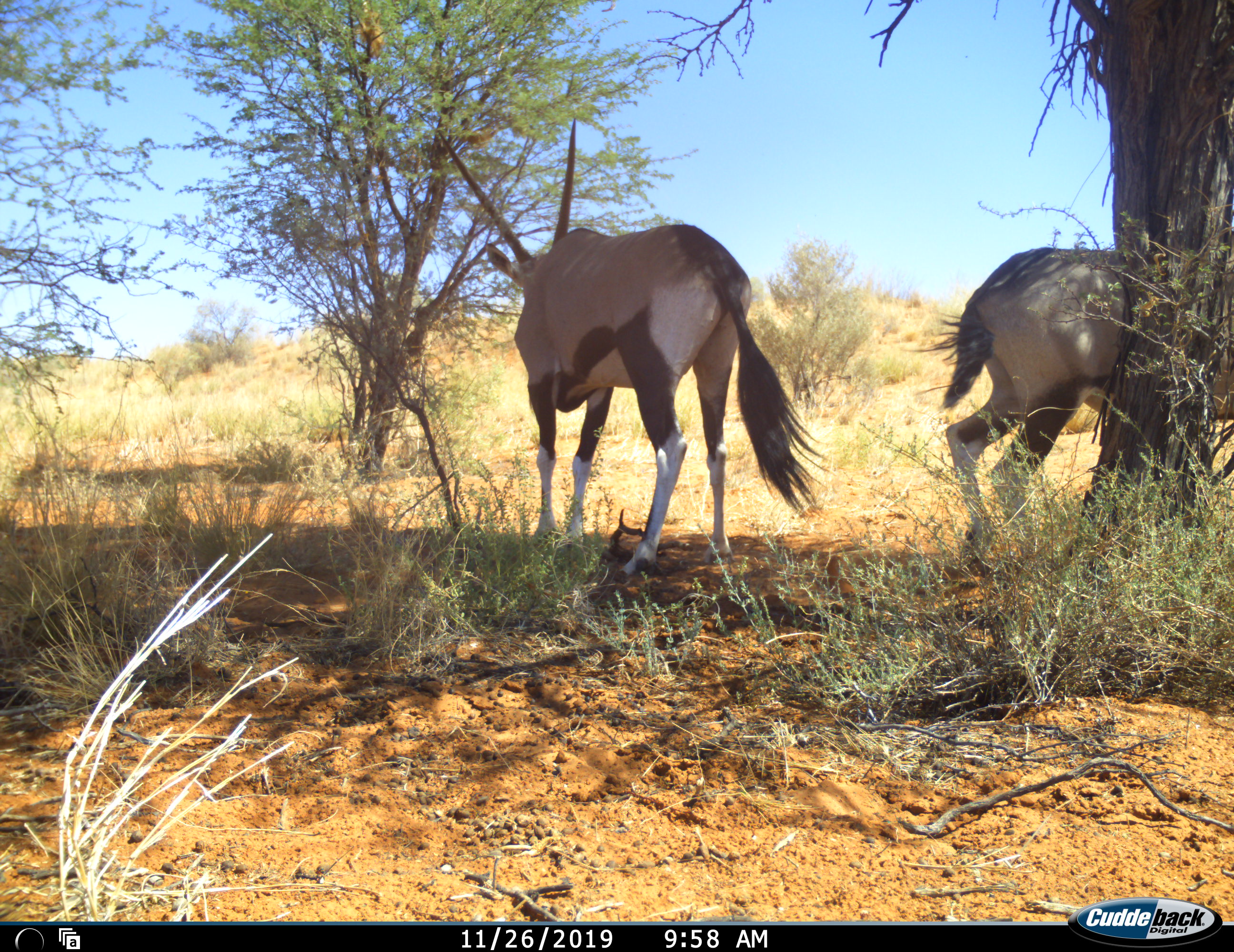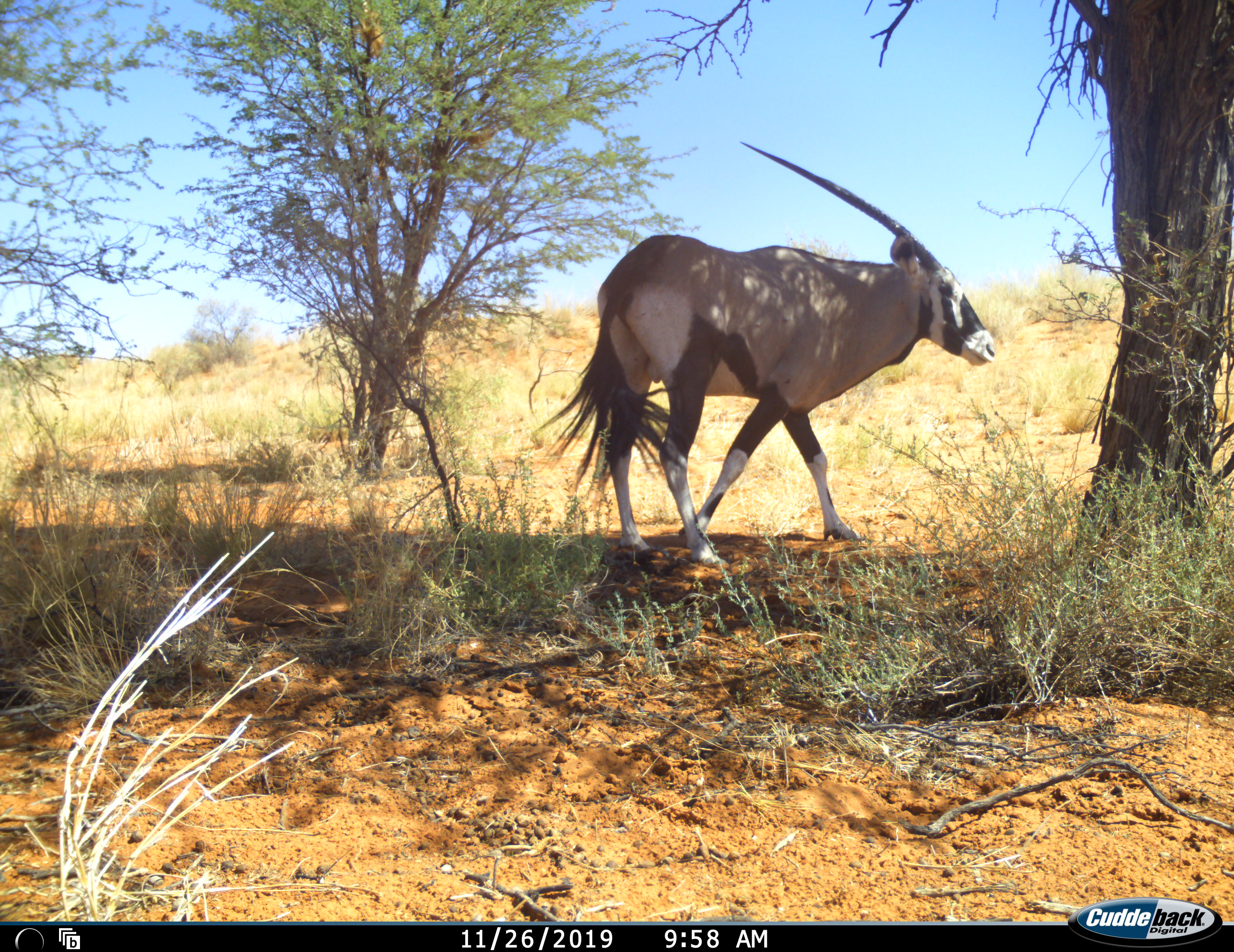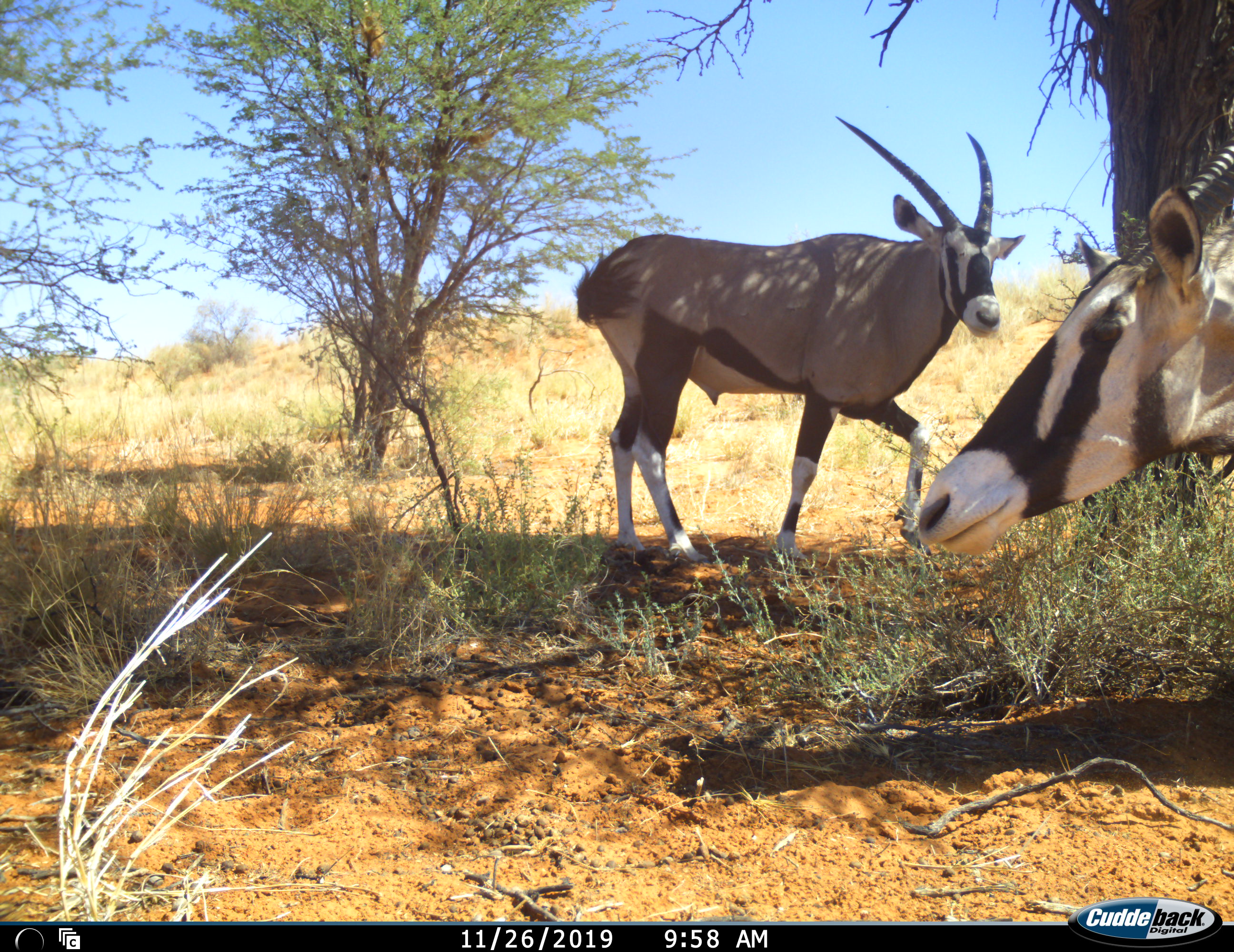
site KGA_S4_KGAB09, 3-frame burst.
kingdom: Animalia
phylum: Chordata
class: Mammalia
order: Artiodactyla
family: Bovidae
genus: Oryx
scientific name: Oryx gazella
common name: gemsbok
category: oryx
Oryx (gemsbok) (Oryx gazella), count 2. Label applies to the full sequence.